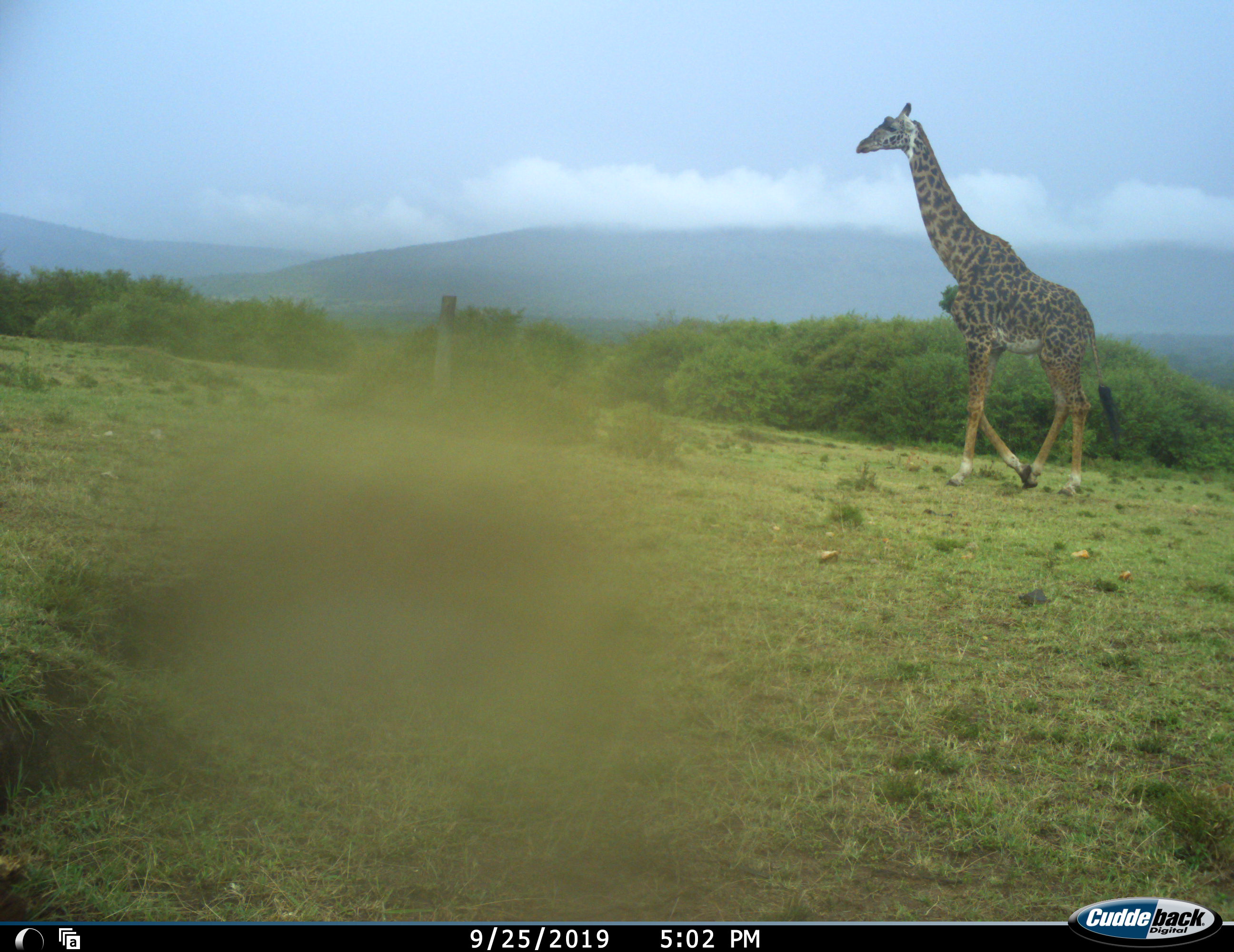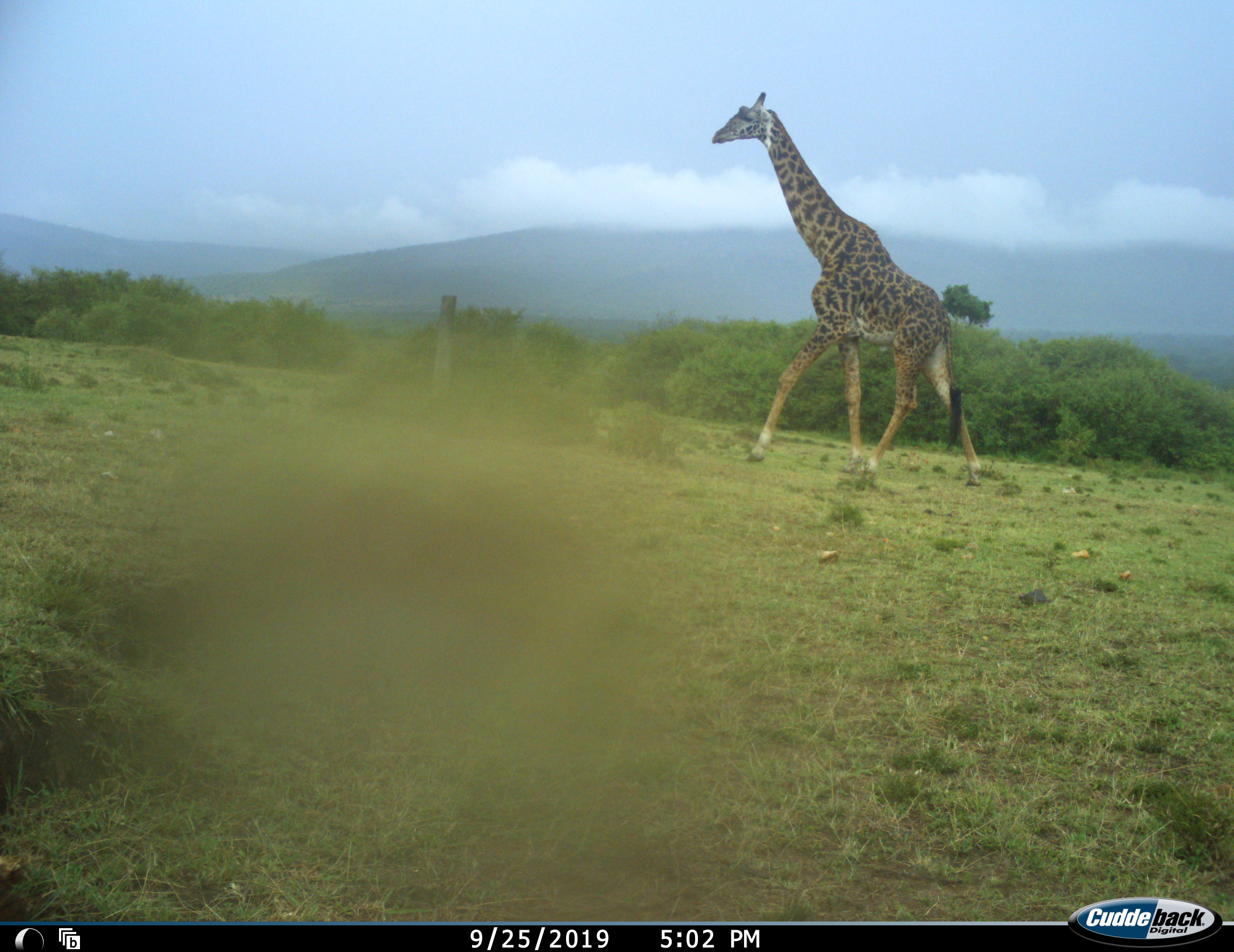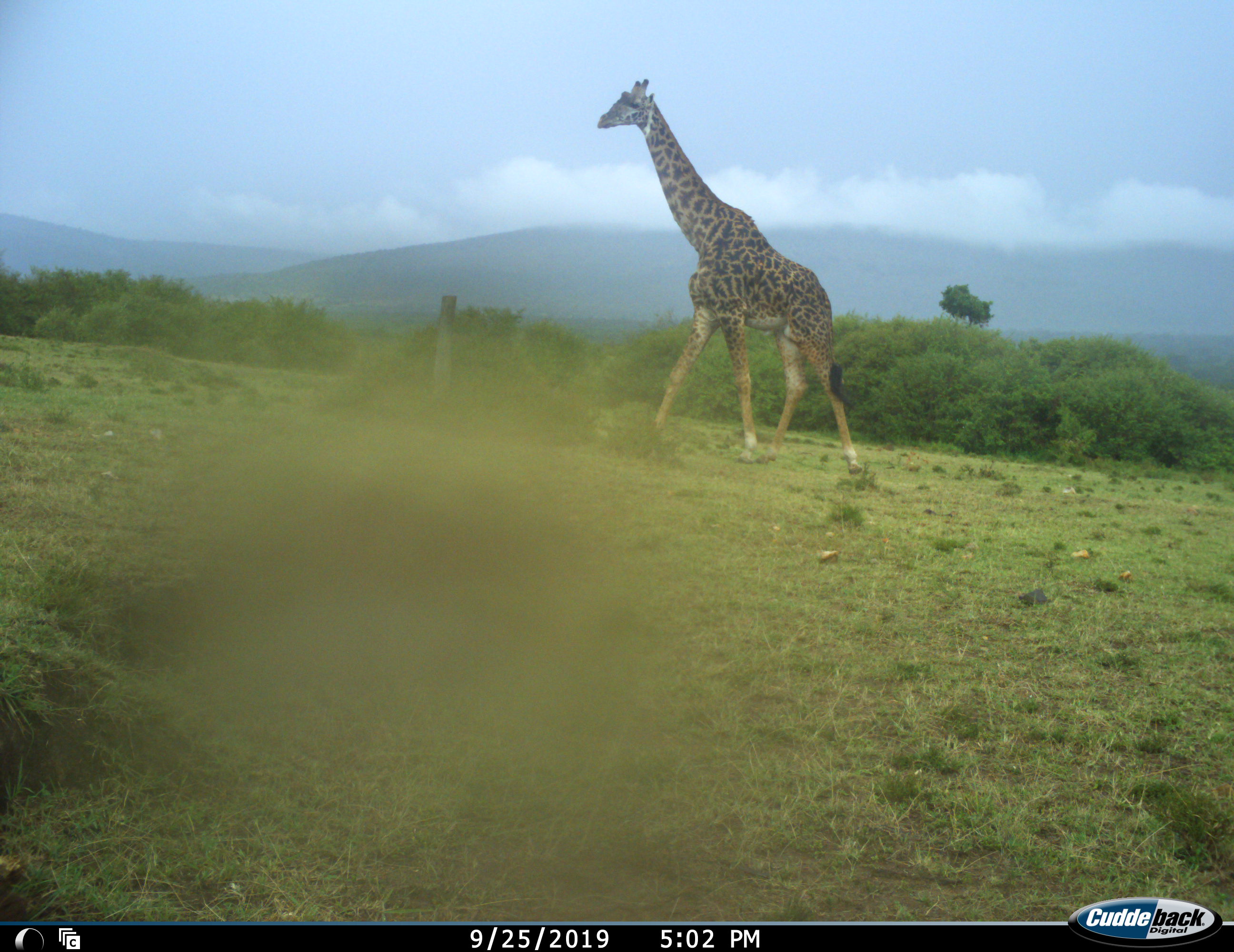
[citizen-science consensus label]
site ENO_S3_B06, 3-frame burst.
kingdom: Animalia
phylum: Chordata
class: Mammalia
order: Artiodactyla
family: Giraffidae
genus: Giraffa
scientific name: Giraffa camelopardalis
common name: giraffe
Giraffe (Giraffa camelopardalis), count 1. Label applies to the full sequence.